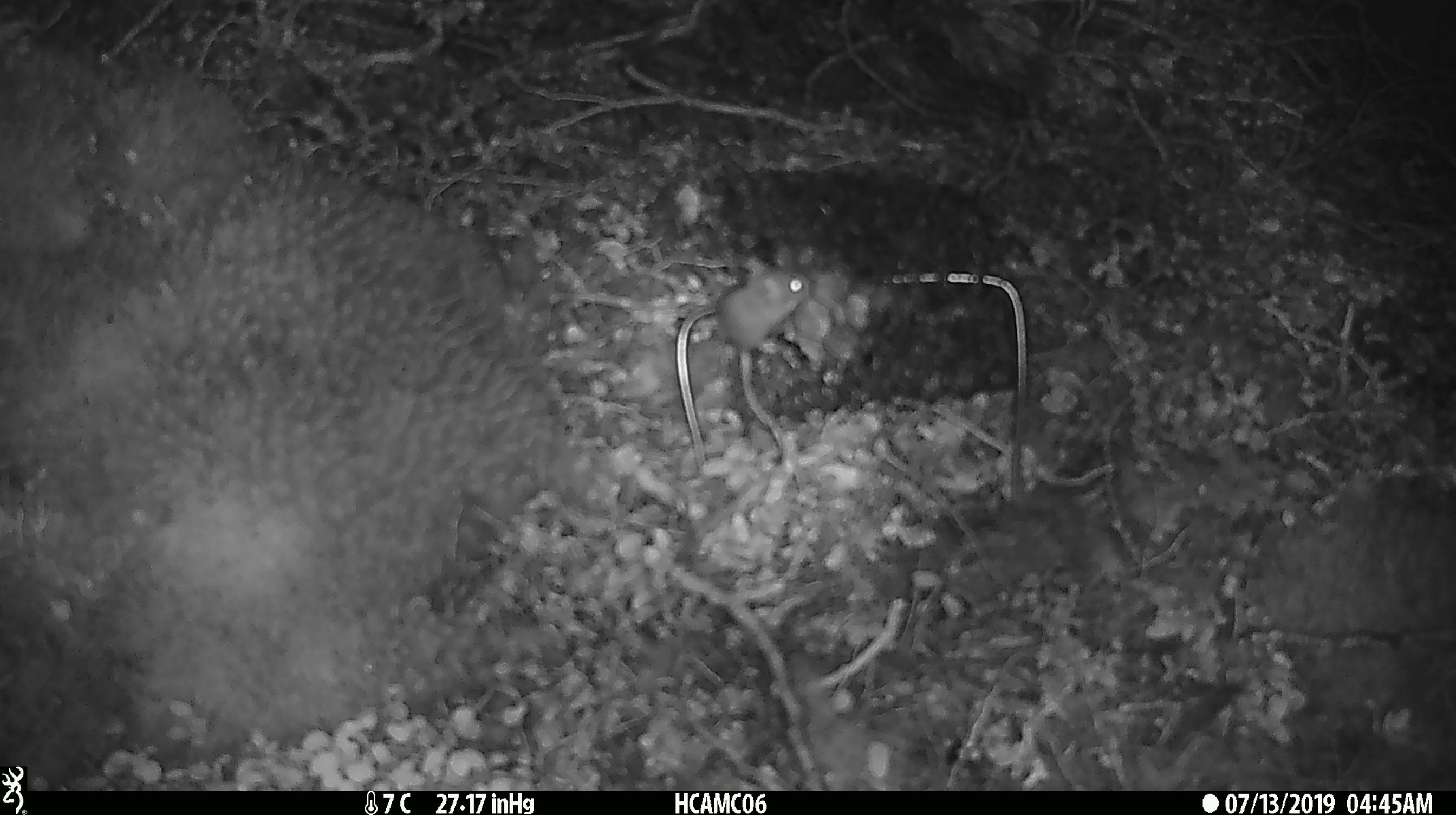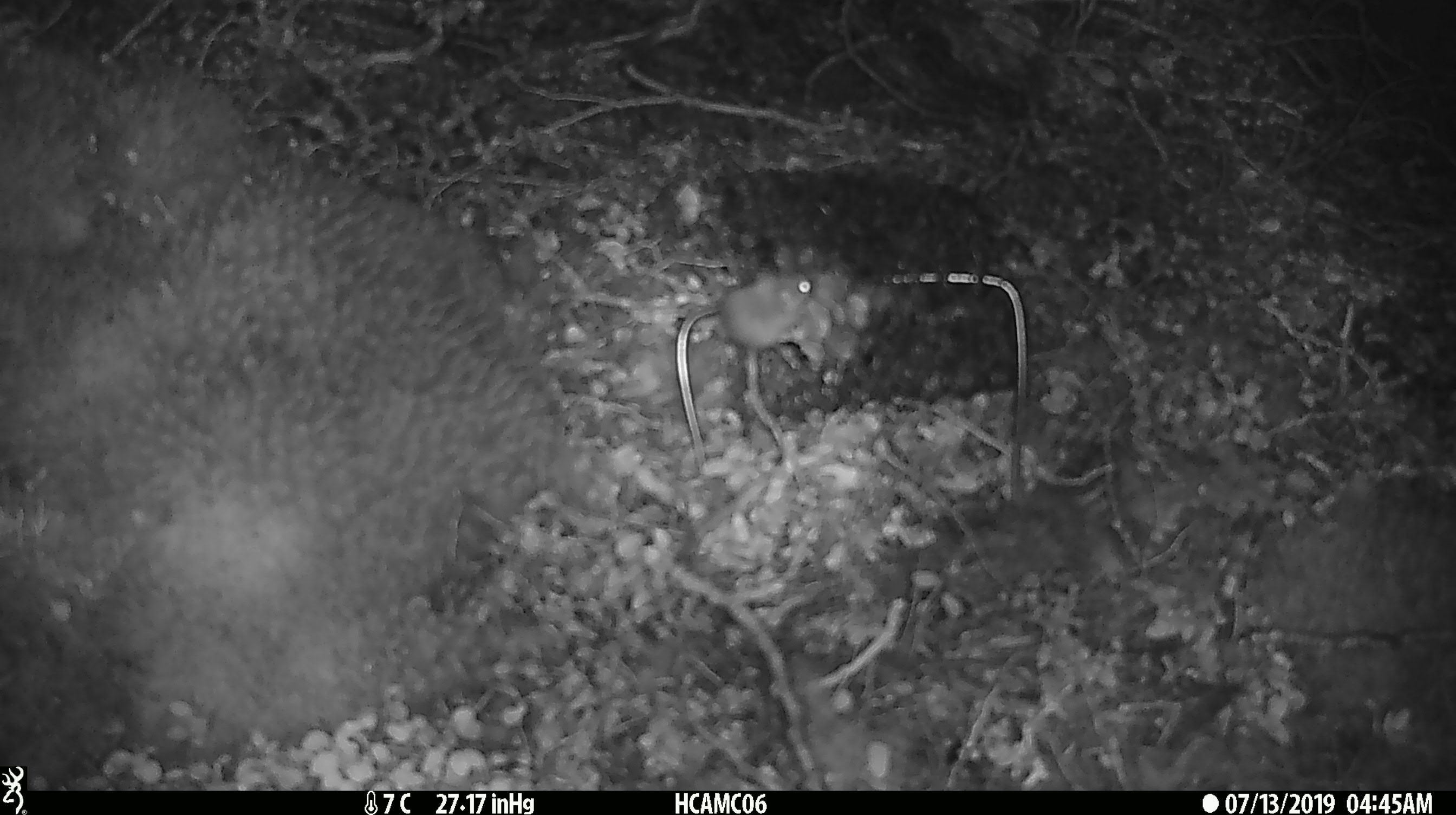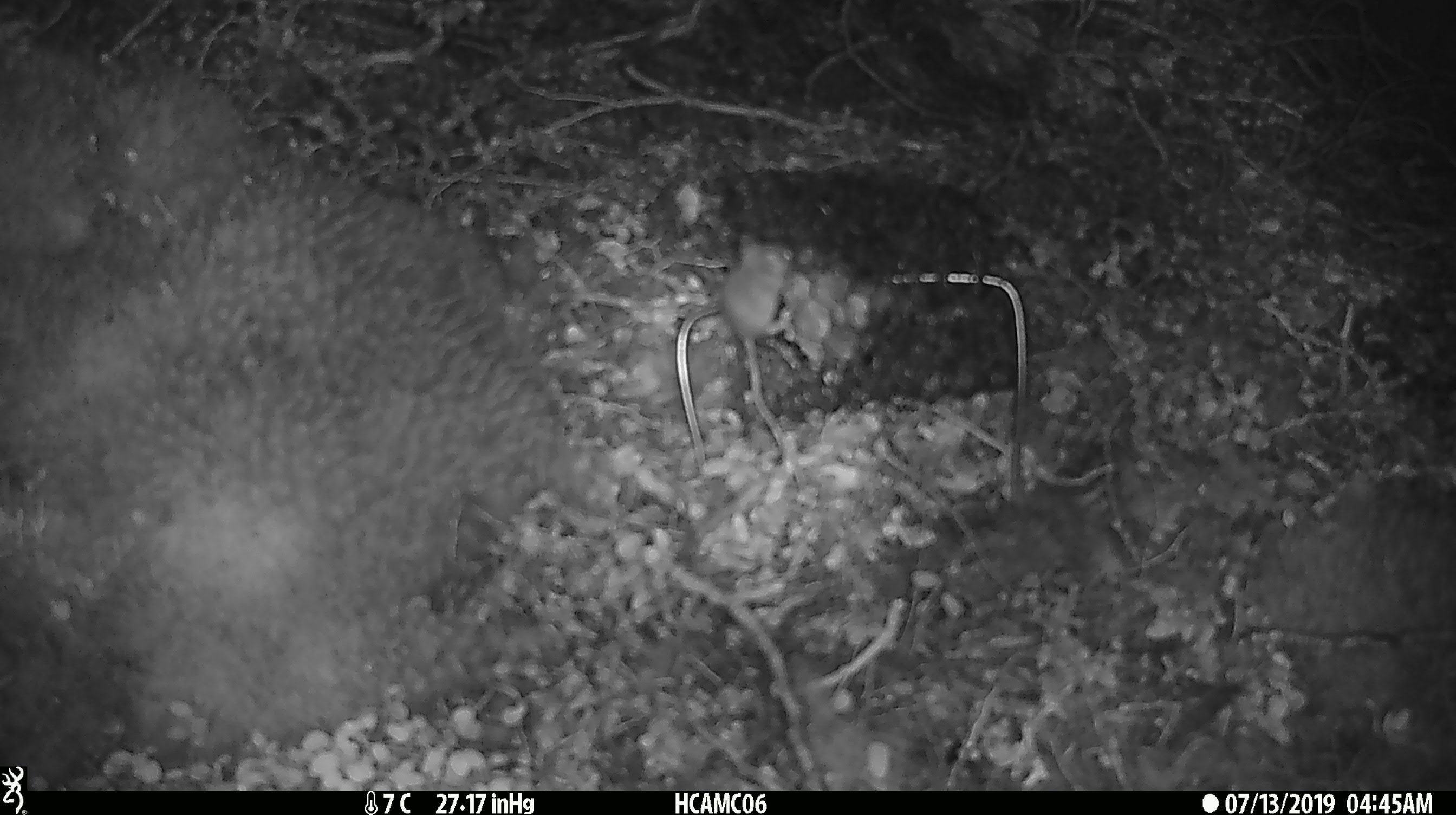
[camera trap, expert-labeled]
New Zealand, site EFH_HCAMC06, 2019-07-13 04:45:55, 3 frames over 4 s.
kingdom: Animalia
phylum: Chordata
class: Mammalia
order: Rodentia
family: Muridae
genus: Mus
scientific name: Mus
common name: mouse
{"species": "mouse (Mus)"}